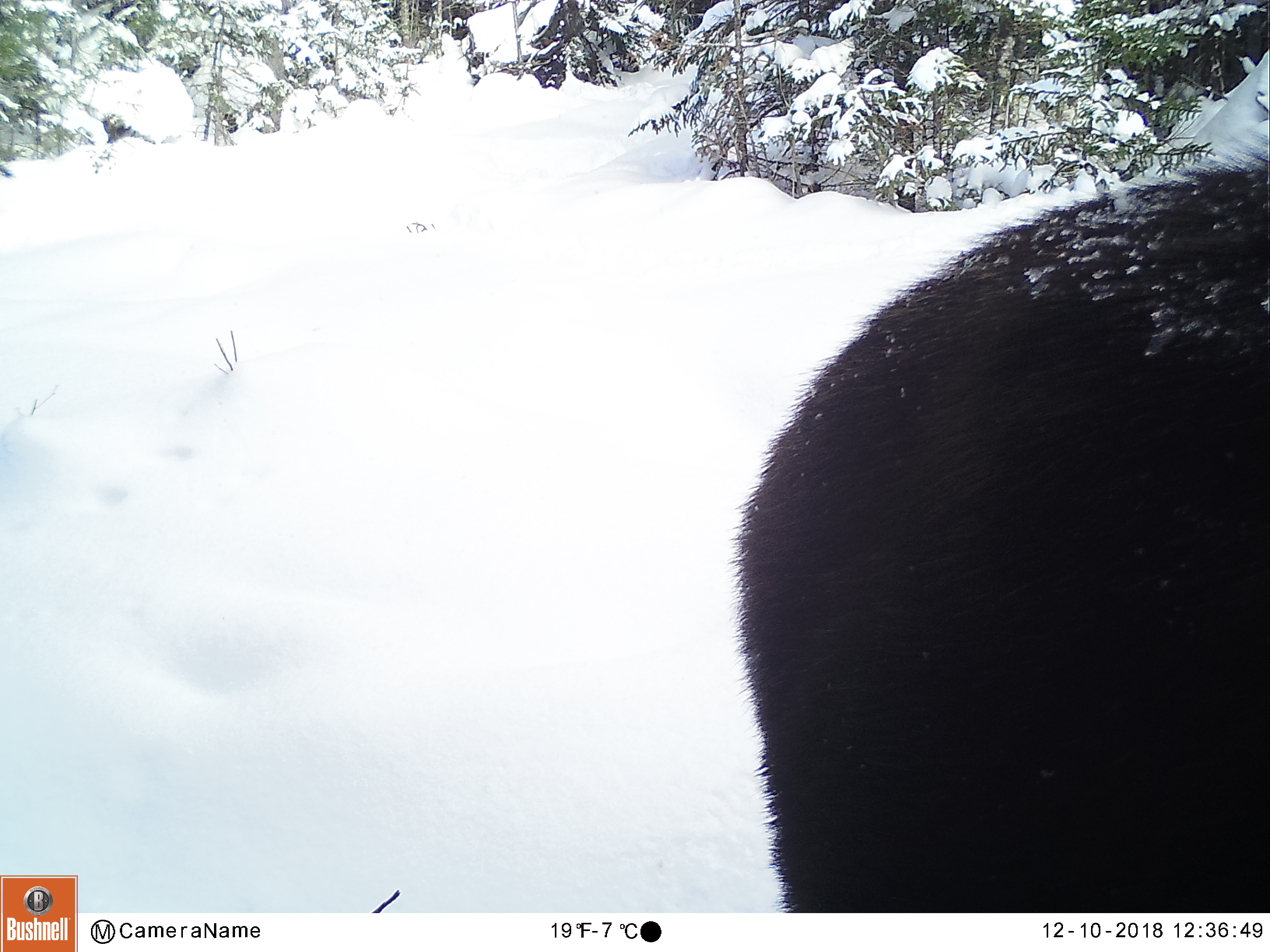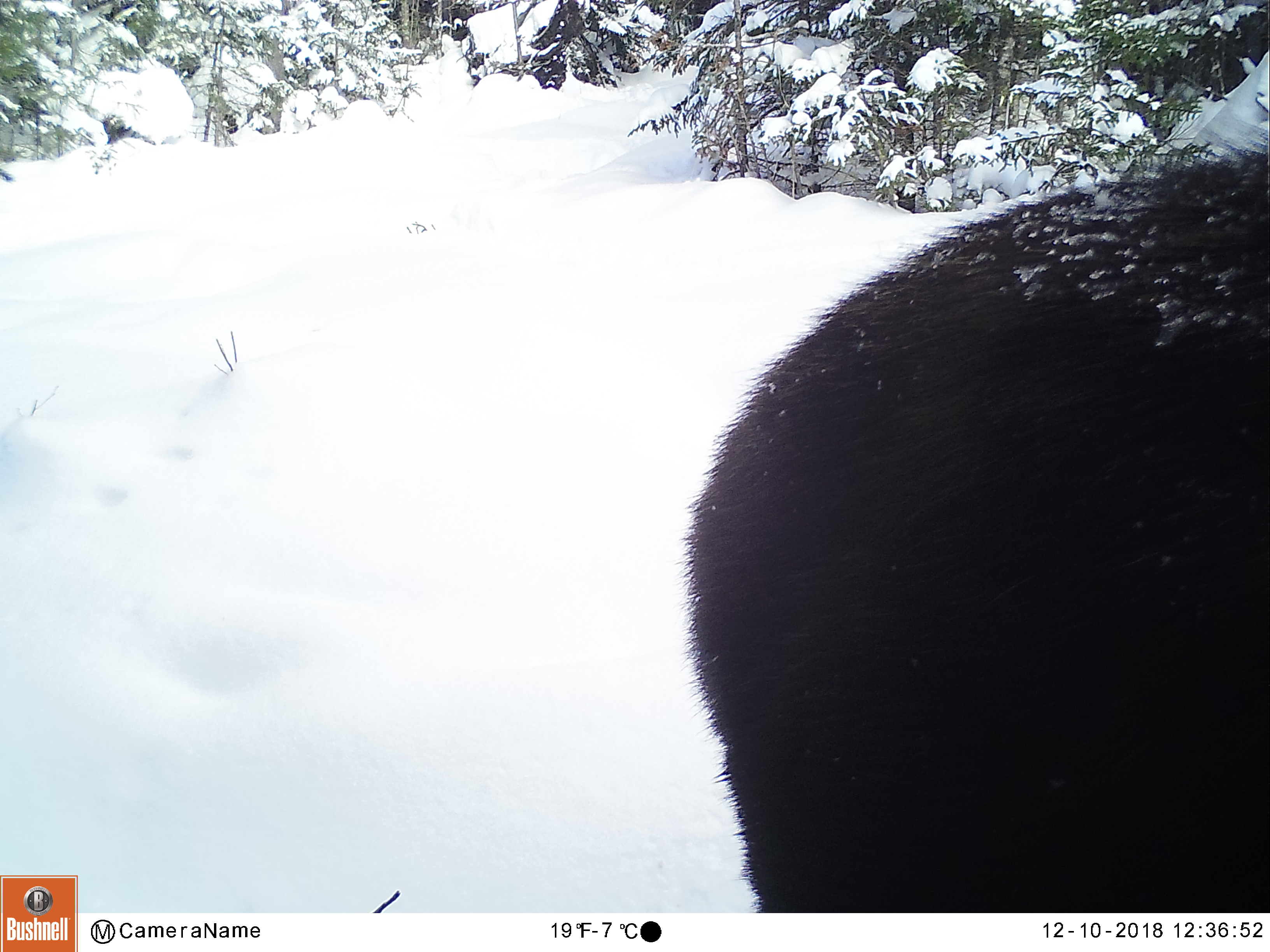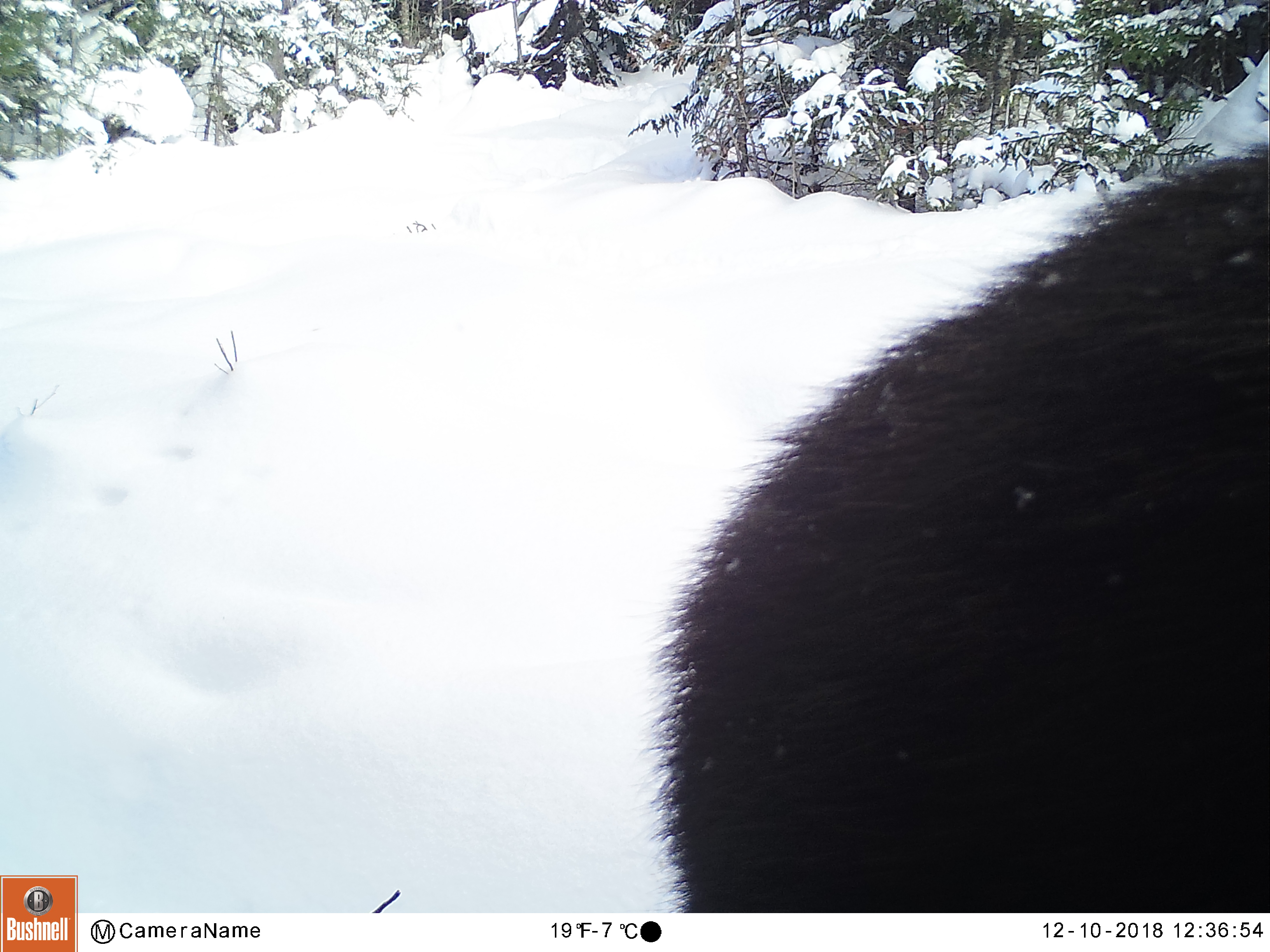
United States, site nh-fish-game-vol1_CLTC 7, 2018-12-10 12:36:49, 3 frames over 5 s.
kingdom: Animalia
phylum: Chordata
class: Mammalia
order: Artiodactyla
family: Cervidae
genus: Alces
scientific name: Alces alces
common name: moose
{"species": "moose (Alces alces)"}